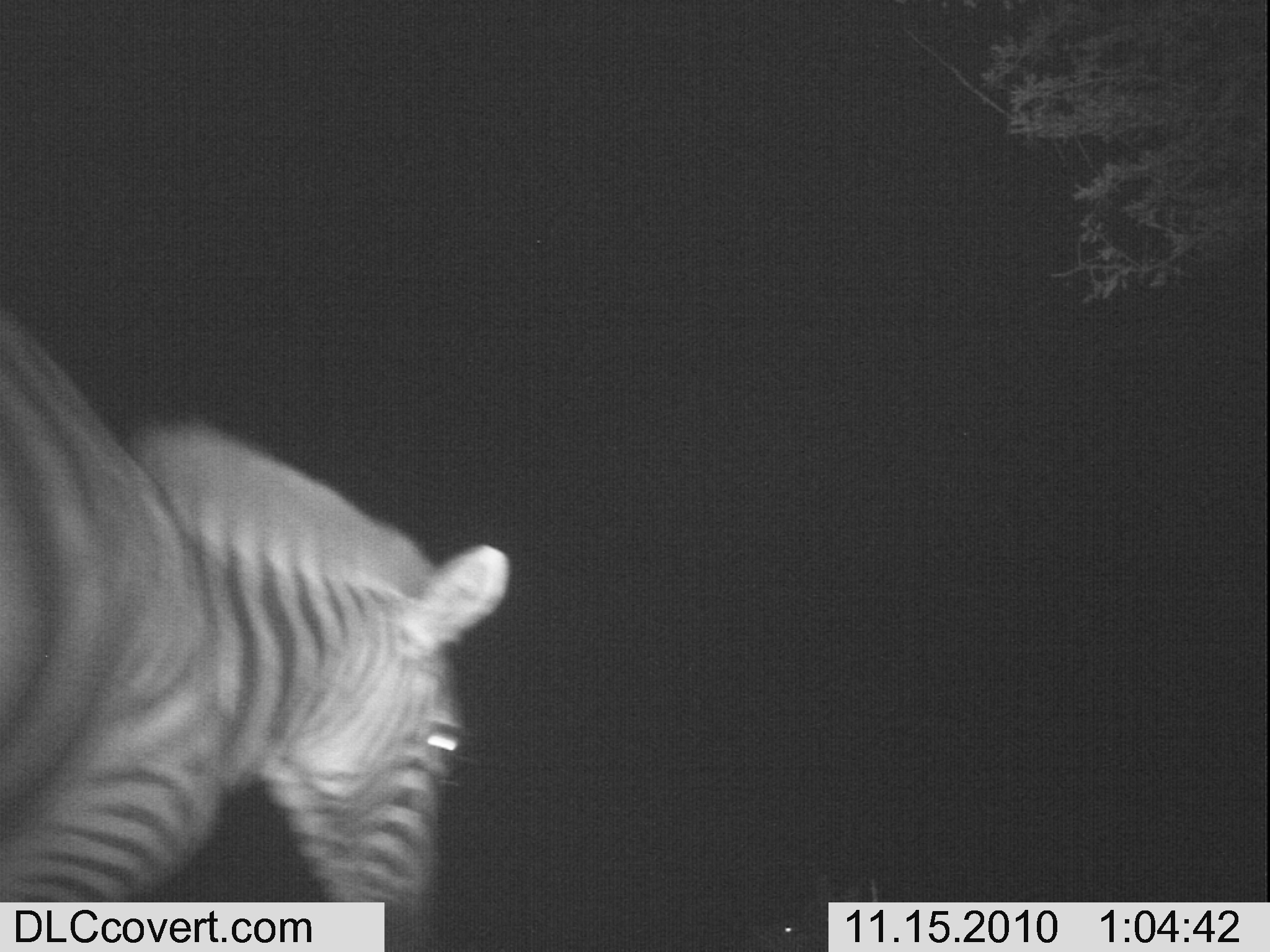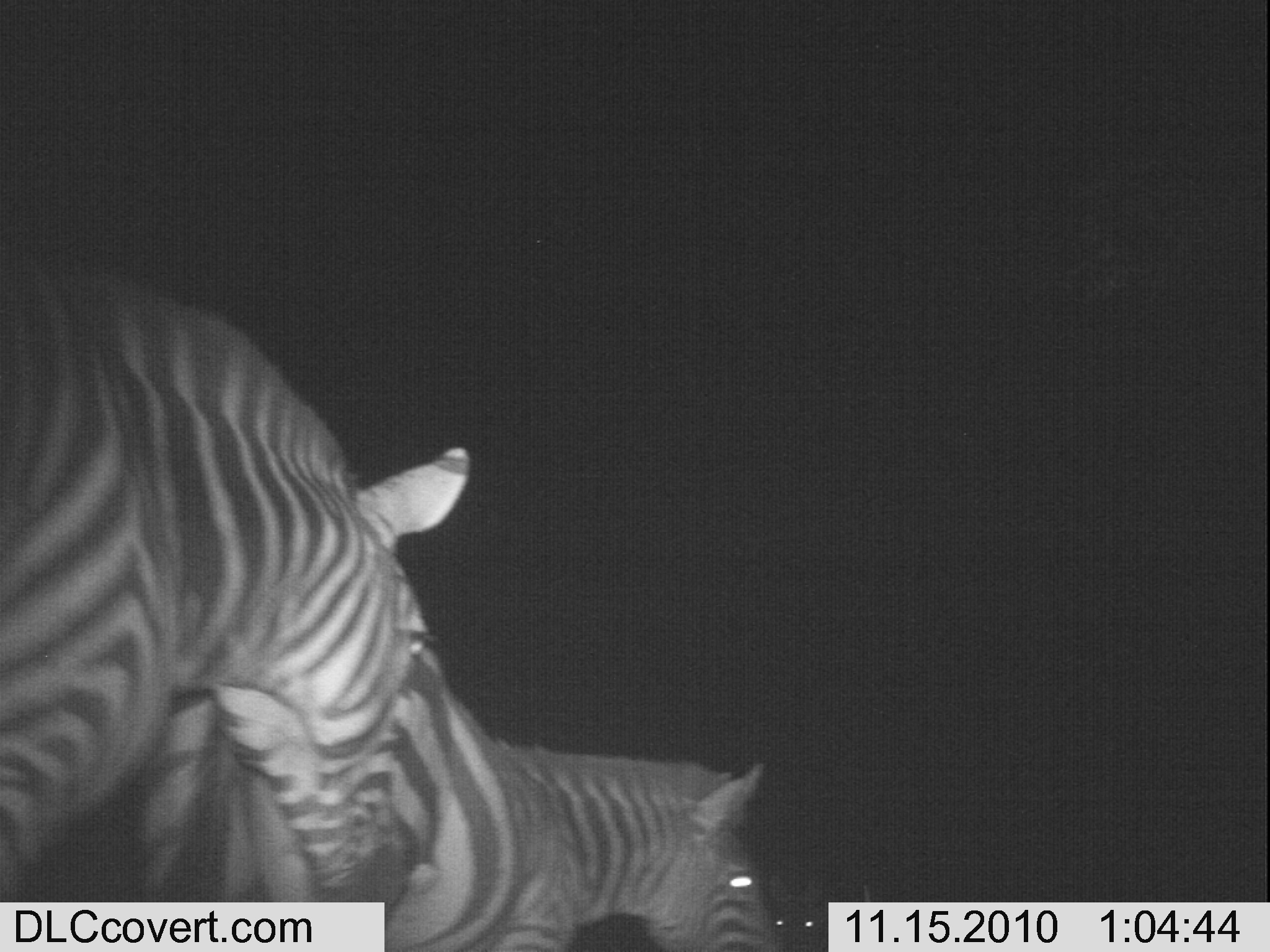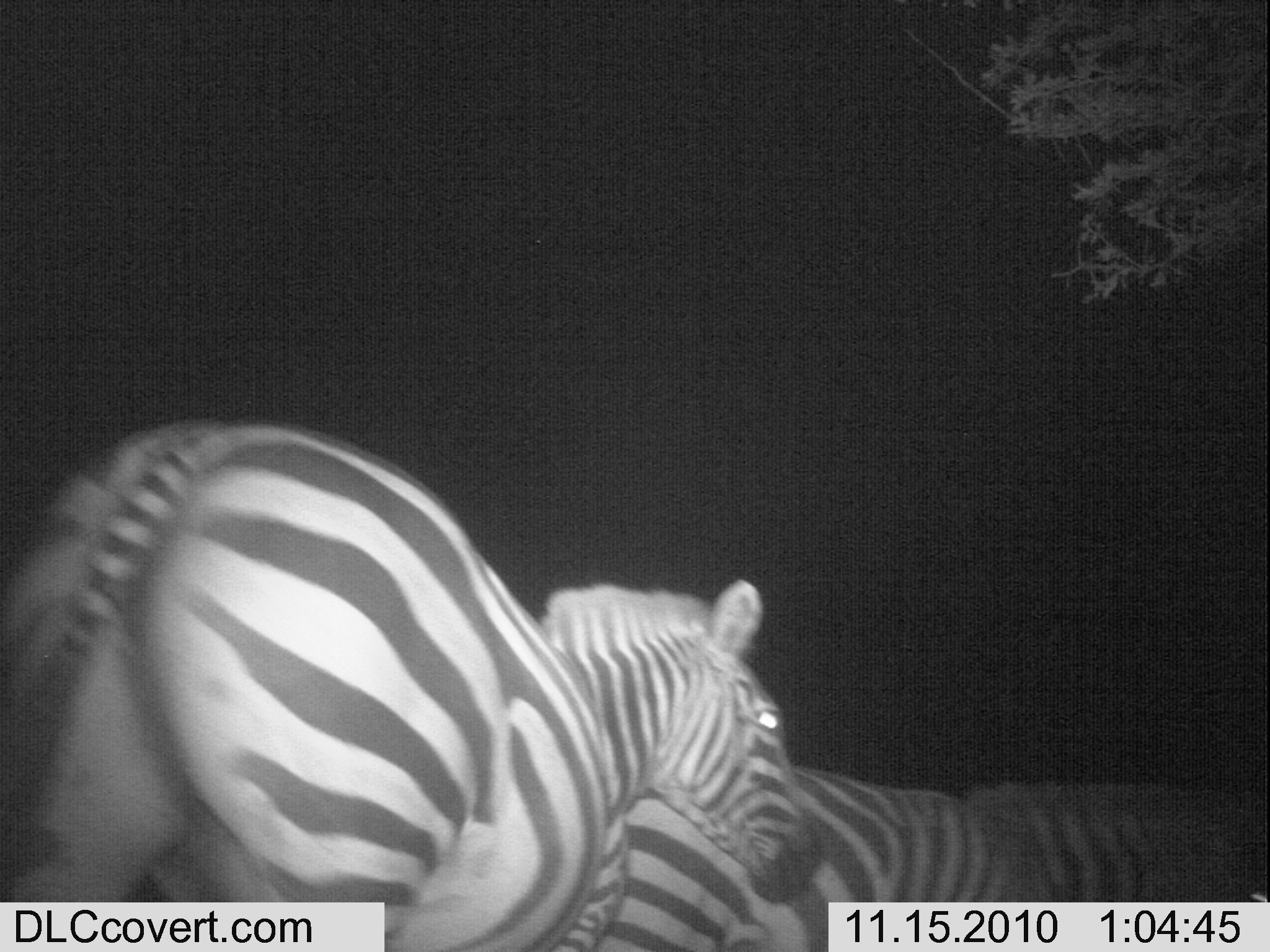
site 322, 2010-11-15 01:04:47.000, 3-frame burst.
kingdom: Animalia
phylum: Chordata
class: Mammalia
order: Perissodactyla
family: Equidae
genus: Equus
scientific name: Equus quagga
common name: plains zebra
Equus quagga (plains zebra), count 2.